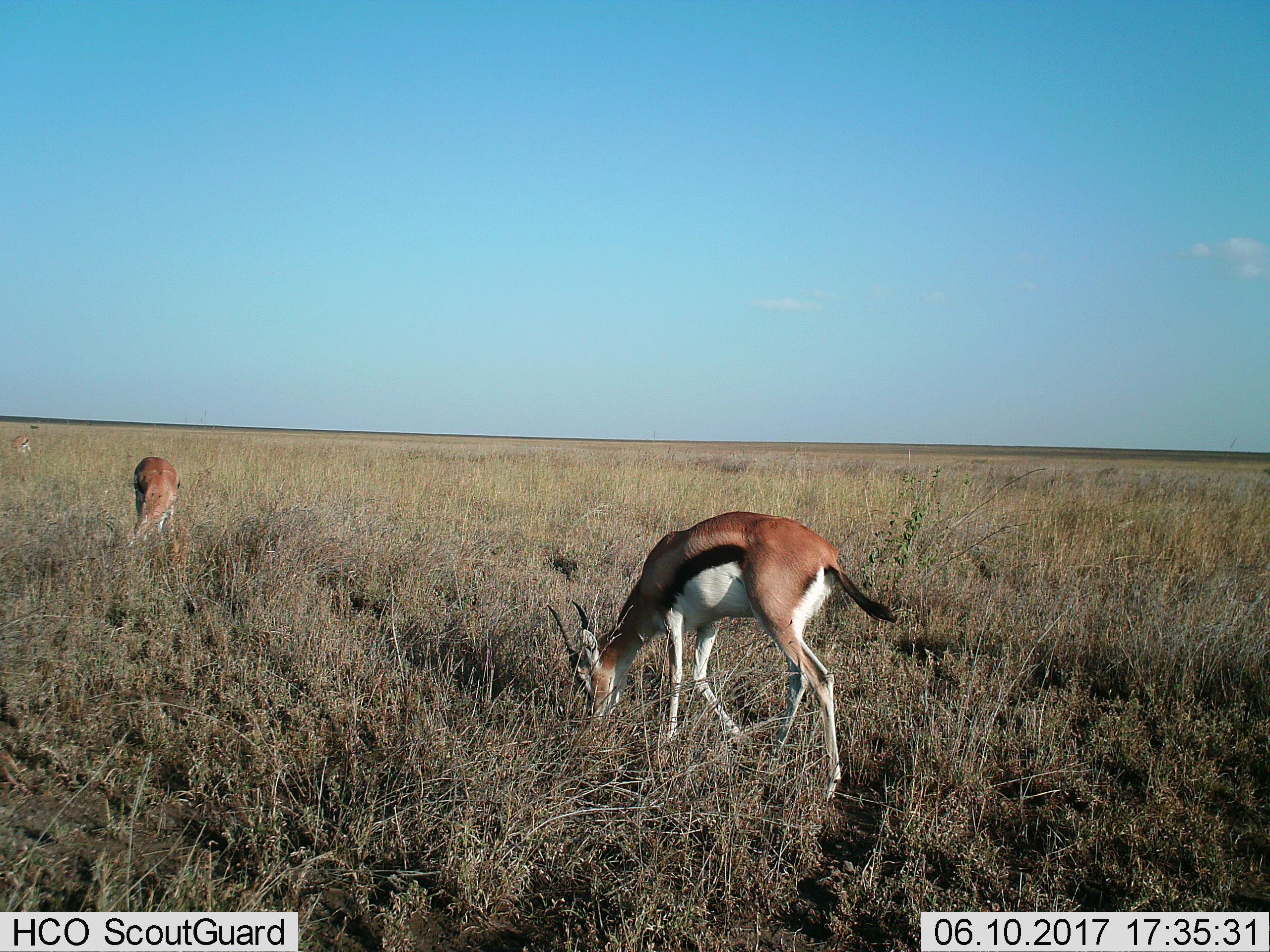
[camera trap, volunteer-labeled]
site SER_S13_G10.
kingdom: Animalia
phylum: Chordata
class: Mammalia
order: Artiodactyla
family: Bovidae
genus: Eudorcas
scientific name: Eudorcas thomsonii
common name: thomson's gazelle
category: gazellethomsons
Gazellethomsons (thomson's gazelle) (Eudorcas thomsonii), count 3. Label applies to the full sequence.